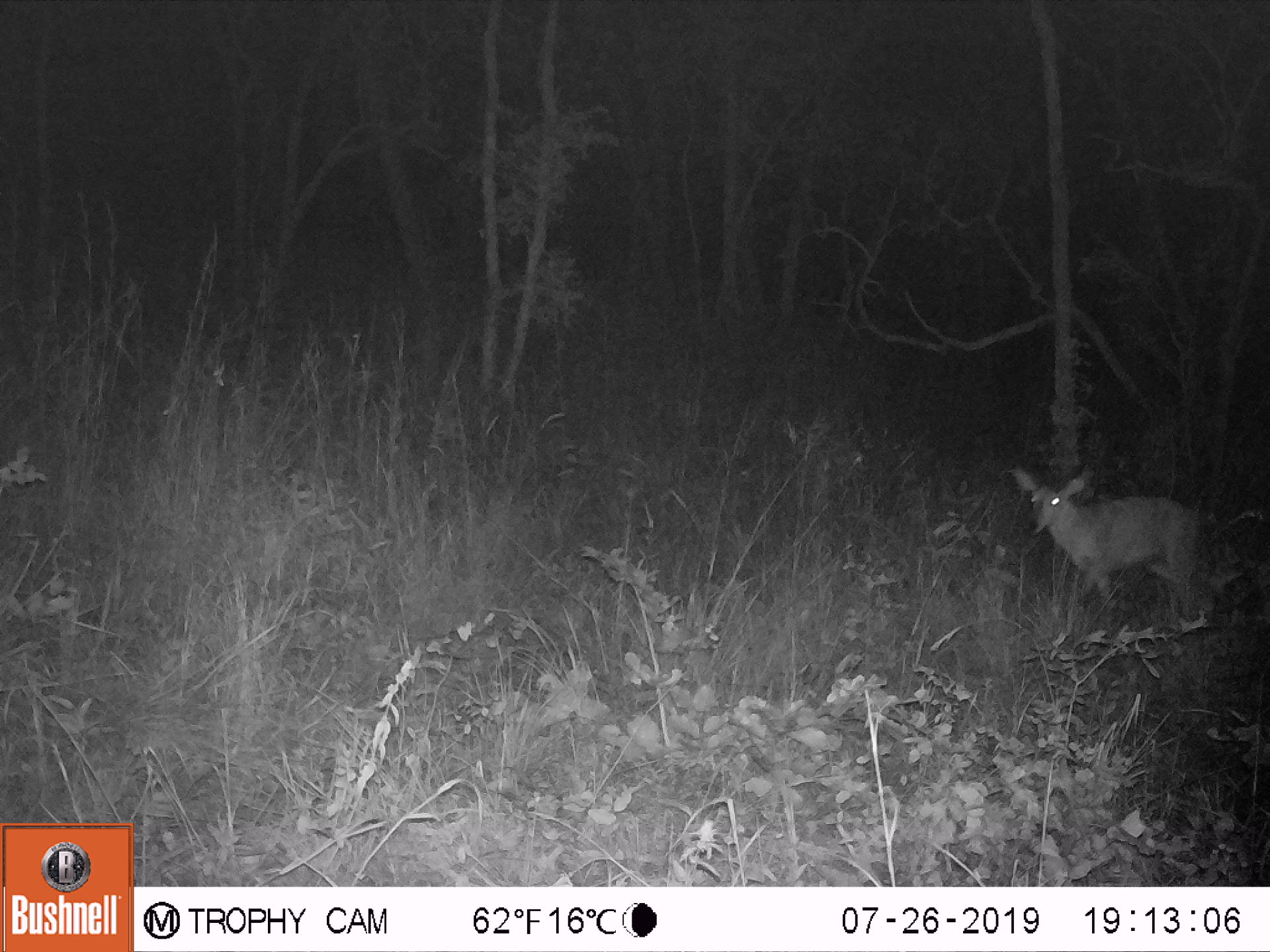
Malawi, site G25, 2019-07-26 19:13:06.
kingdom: Animalia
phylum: Chordata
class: Mammalia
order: Artiodactyla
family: Bovidae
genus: Redunca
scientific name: Redunca arundinum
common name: southern reedbuck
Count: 1.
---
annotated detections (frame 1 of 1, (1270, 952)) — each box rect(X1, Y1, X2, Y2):
southern reedbuck: rect(1007, 458, 1211, 625)